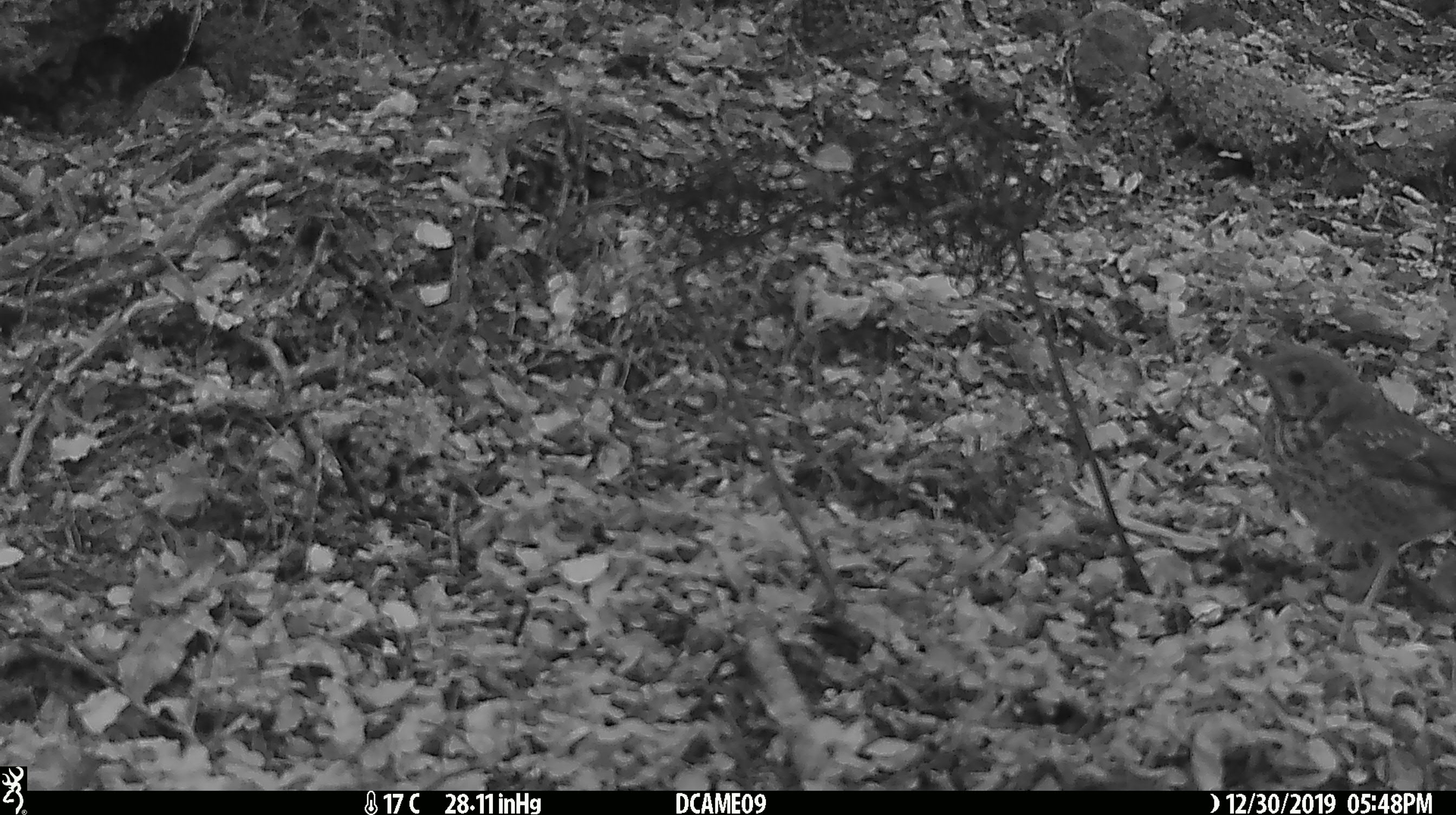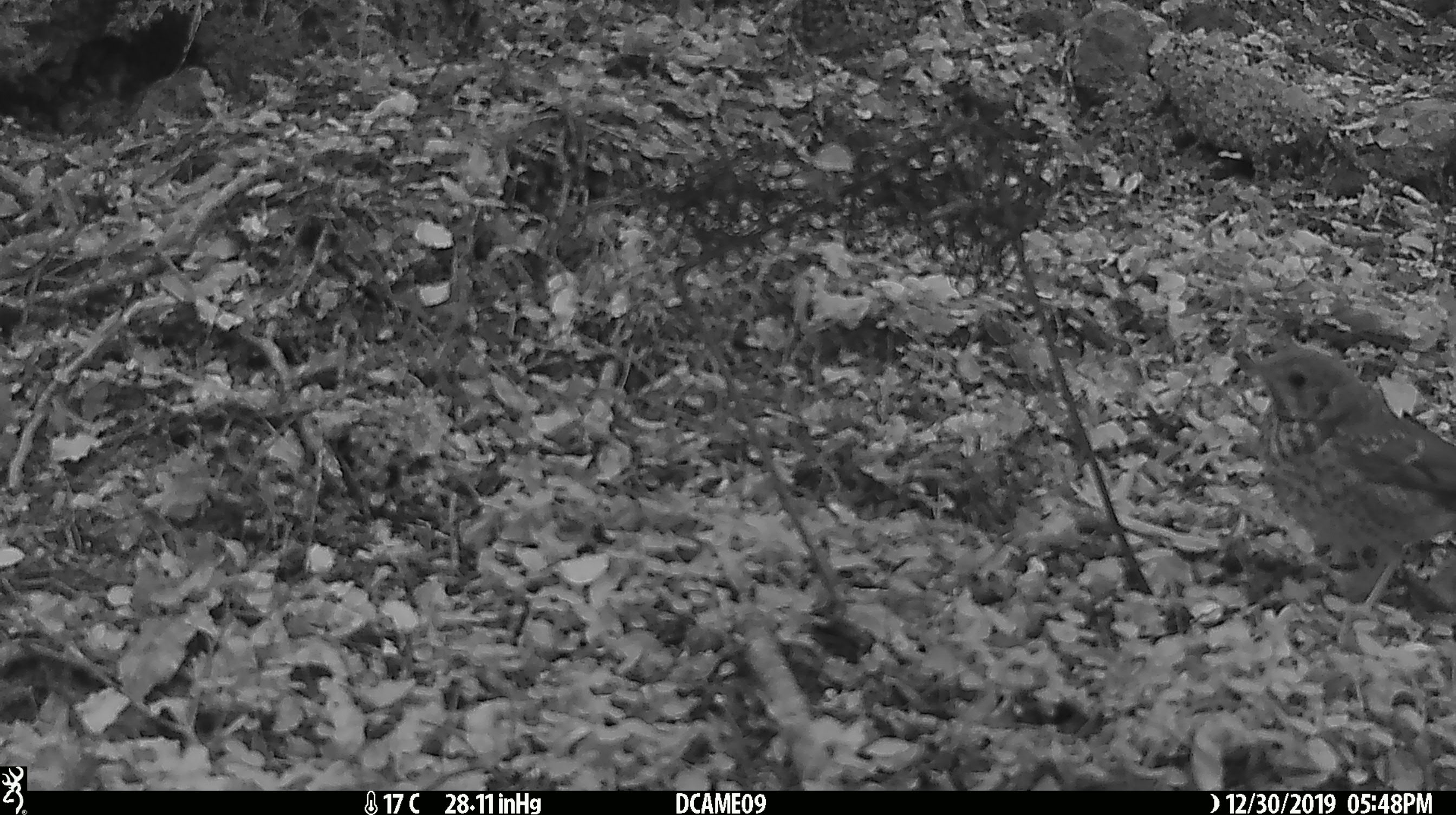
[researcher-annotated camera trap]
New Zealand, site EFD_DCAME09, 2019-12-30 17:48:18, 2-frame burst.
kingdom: Animalia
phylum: Chordata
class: Aves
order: Passeriformes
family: Turdidae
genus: Turdus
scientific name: Turdus philomelos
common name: song thrush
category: thrush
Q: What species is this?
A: Thrush (song thrush) (Turdus philomelos).